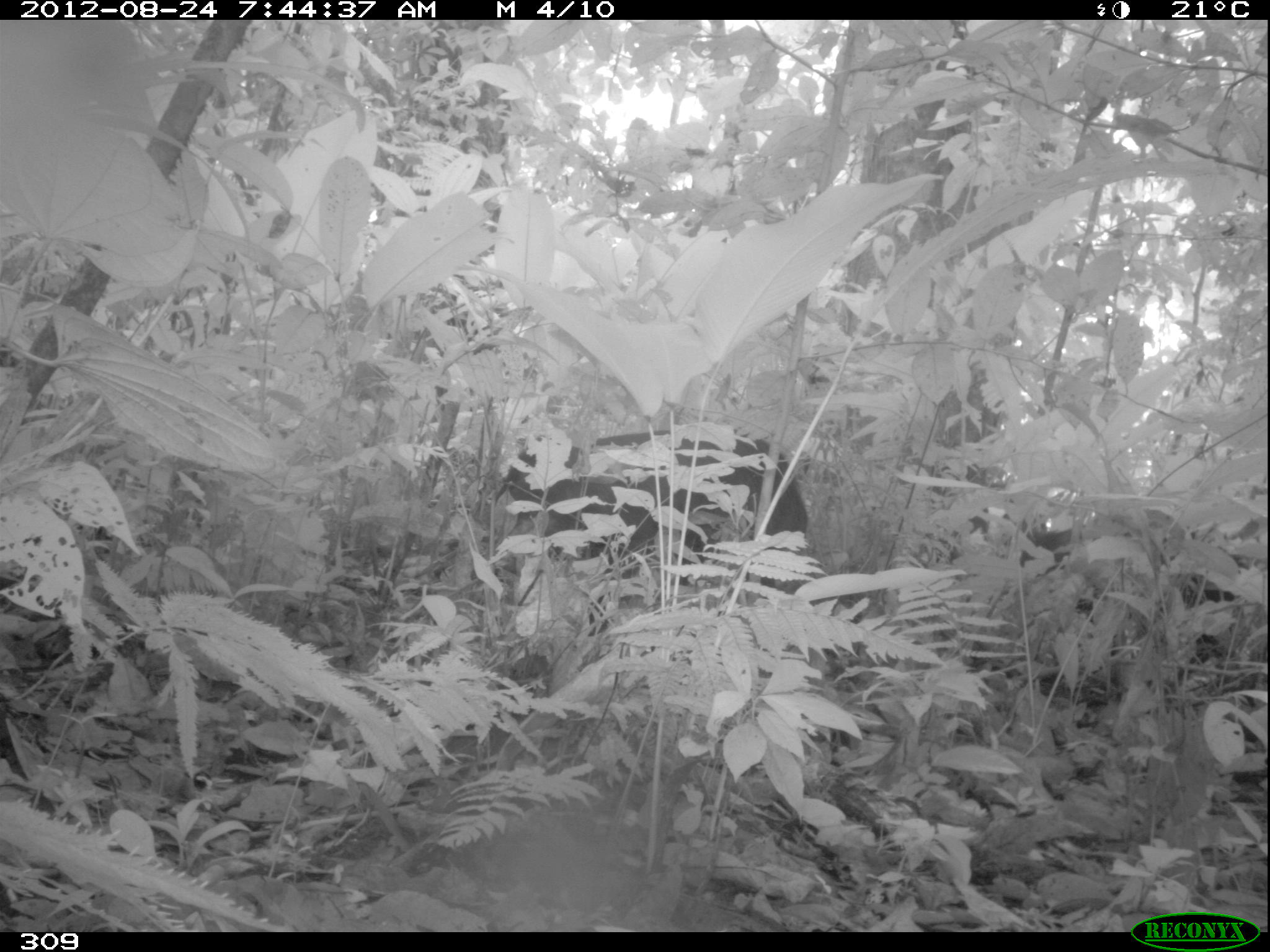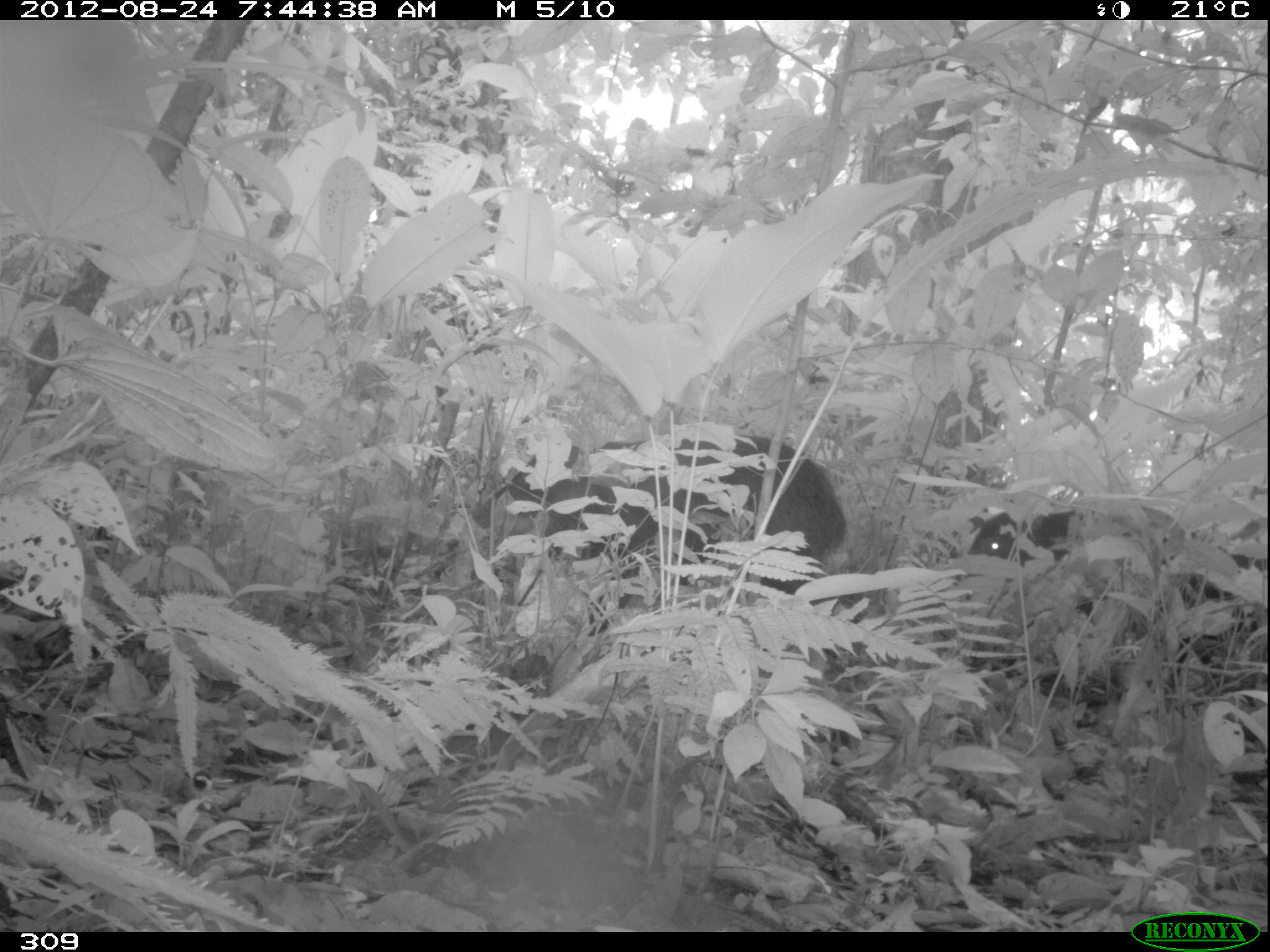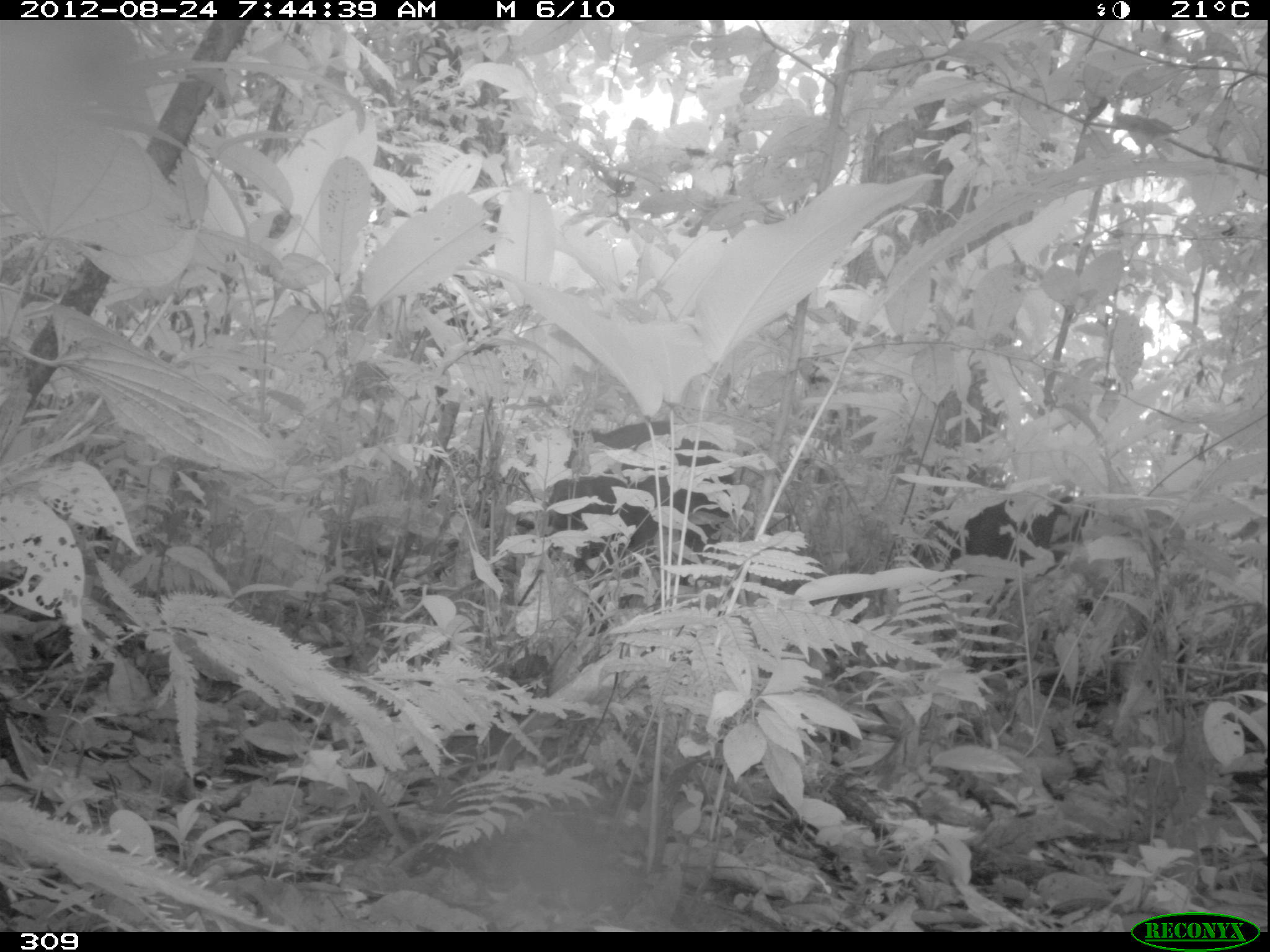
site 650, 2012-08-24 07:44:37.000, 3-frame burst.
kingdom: Animalia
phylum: Chordata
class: Mammalia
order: Artiodactyla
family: Tayassuidae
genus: Tayassu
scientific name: Tayassu pecari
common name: white-lipped peccary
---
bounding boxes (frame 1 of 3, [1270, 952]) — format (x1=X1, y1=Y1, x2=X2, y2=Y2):
tayassu pecari: (x1=493, y1=431, x2=809, y2=636)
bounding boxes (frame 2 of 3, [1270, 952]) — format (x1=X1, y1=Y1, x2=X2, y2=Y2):
tayassu pecari: (x1=434, y1=434, x2=847, y2=634); (x1=989, y1=569, x2=1260, y2=747); (x1=947, y1=491, x2=1186, y2=619)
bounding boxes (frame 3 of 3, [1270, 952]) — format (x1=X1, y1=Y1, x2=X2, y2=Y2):
tayassu pecari: (x1=902, y1=493, x2=1190, y2=686); (x1=548, y1=419, x2=733, y2=634)